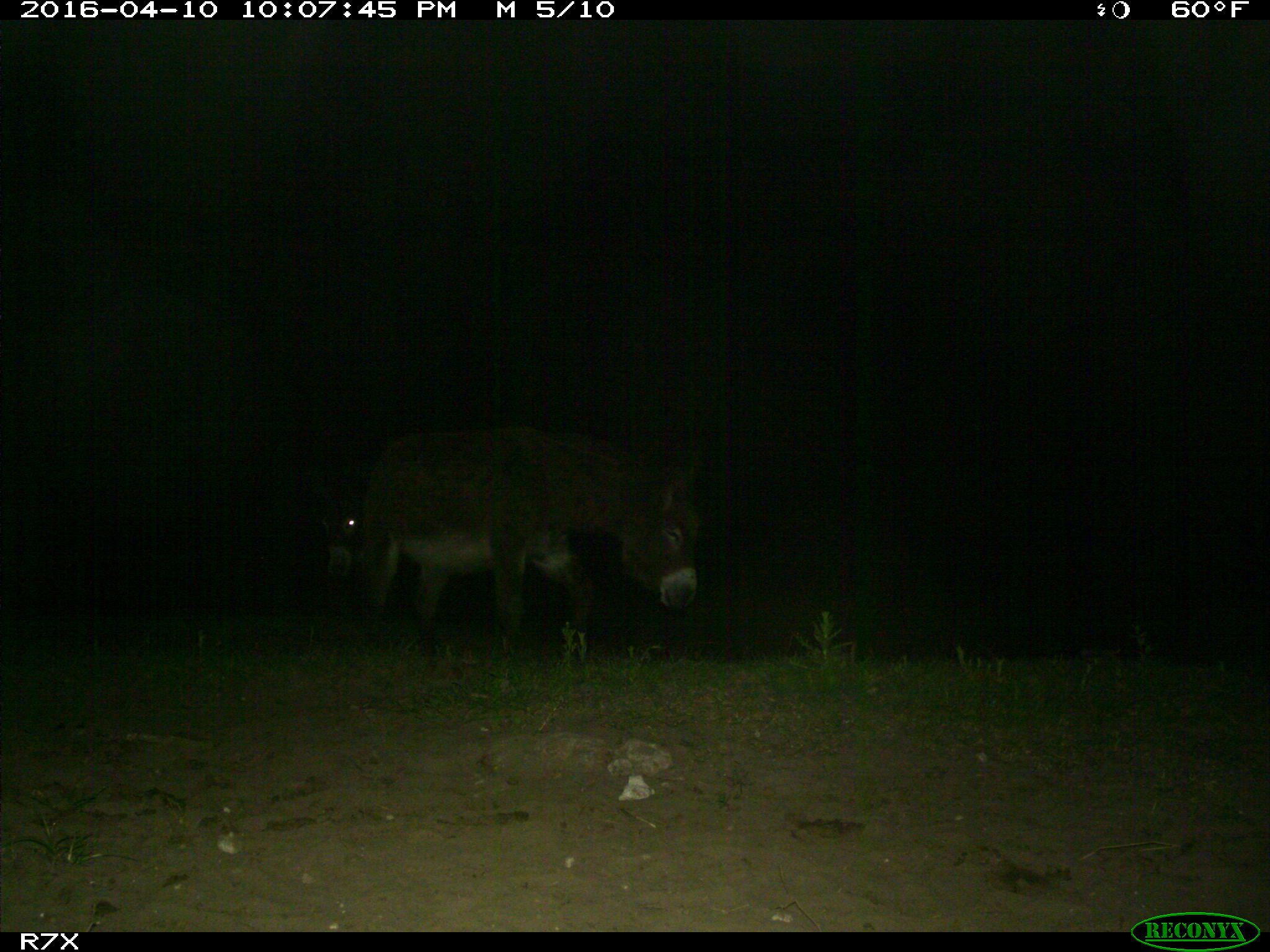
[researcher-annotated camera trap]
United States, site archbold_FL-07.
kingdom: Animalia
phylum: Chordata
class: Mammalia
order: Artiodactyla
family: Bovidae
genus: Bos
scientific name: Bos taurus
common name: domestic cow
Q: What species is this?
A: Bos taurus (domestic cow).